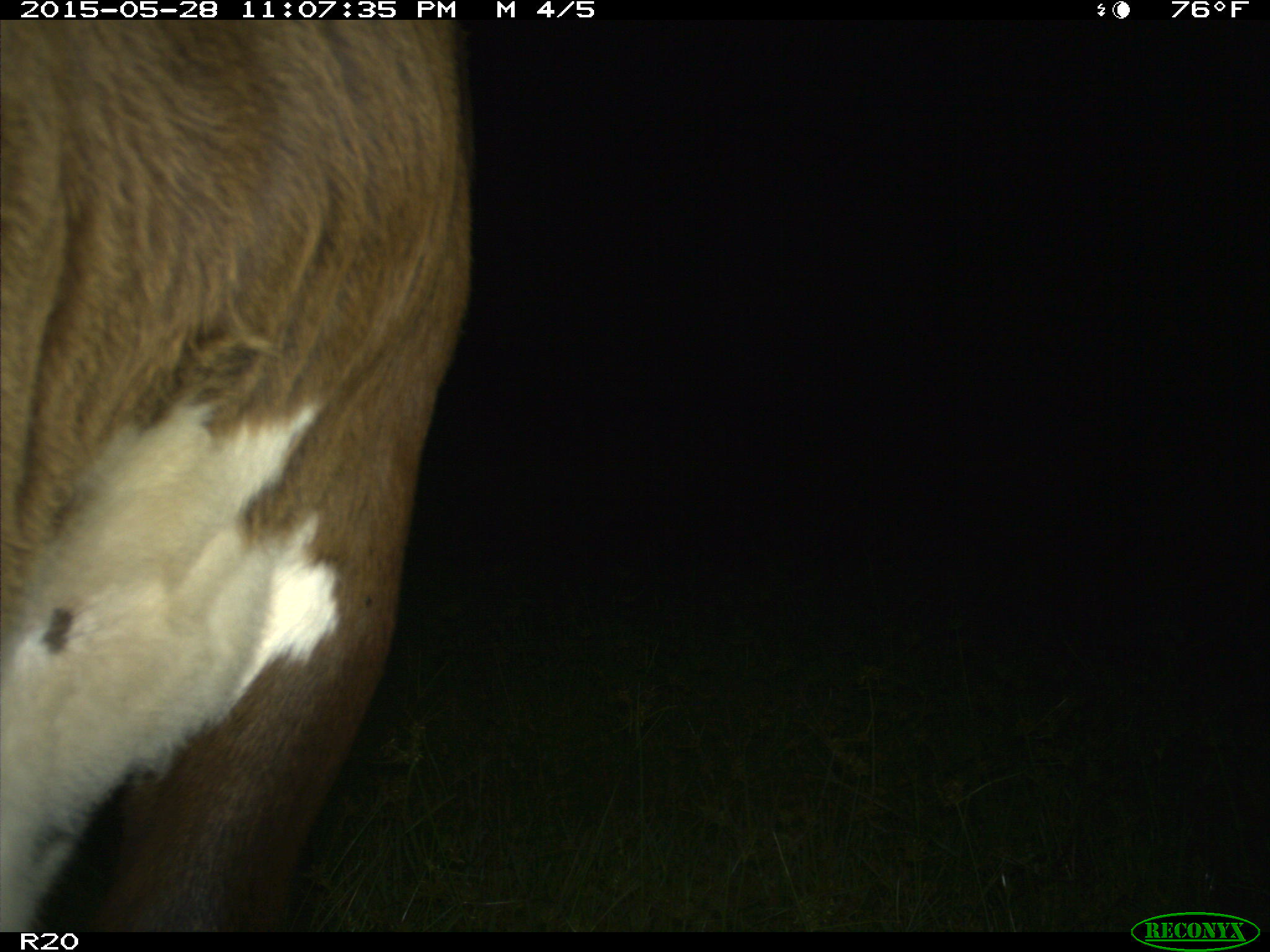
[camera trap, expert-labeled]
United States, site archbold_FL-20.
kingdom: Animalia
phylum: Chordata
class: Mammalia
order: Artiodactyla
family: Bovidae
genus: Bos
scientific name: Bos taurus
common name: domestic cow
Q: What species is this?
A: Bos taurus (domestic cow).